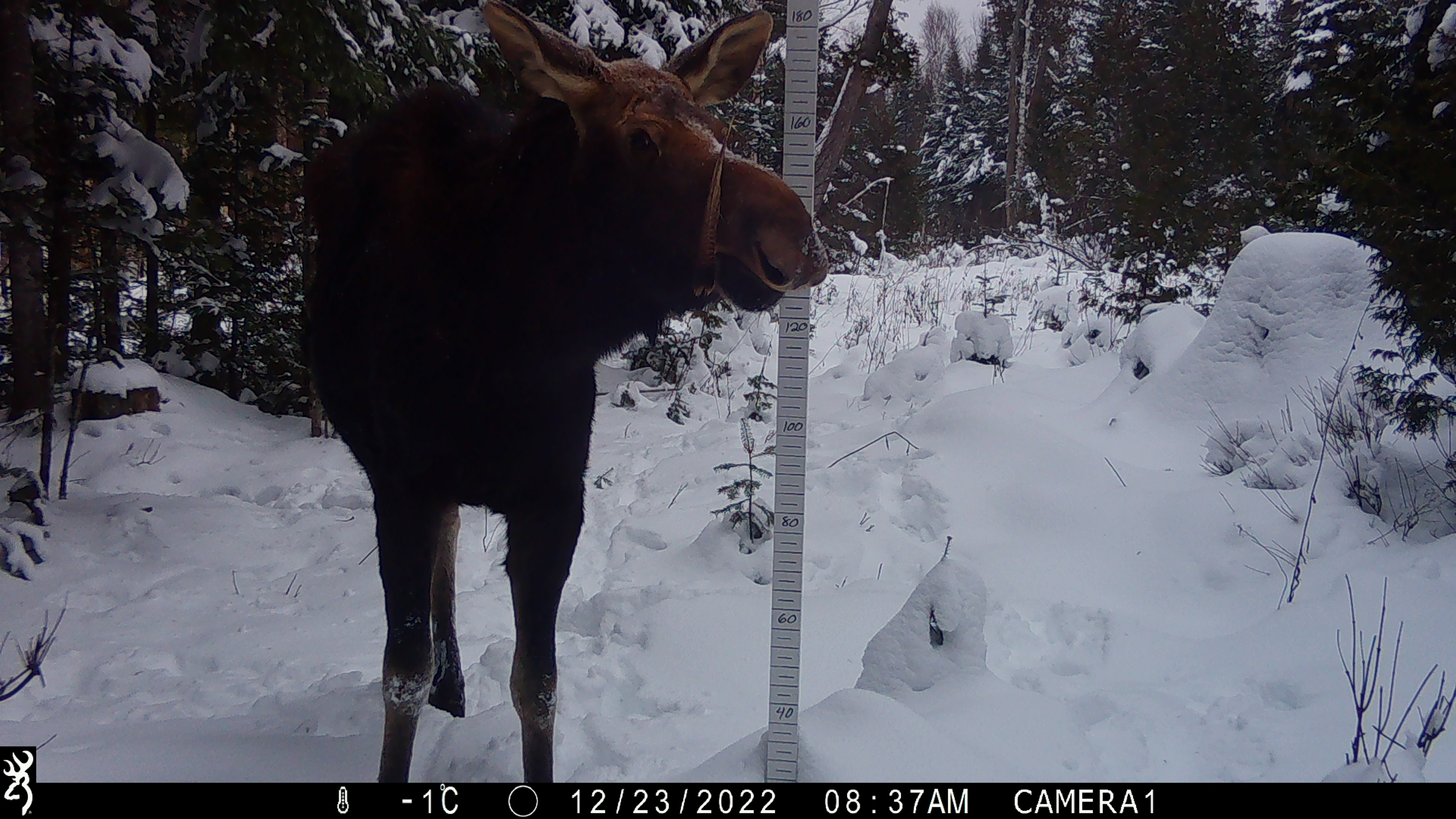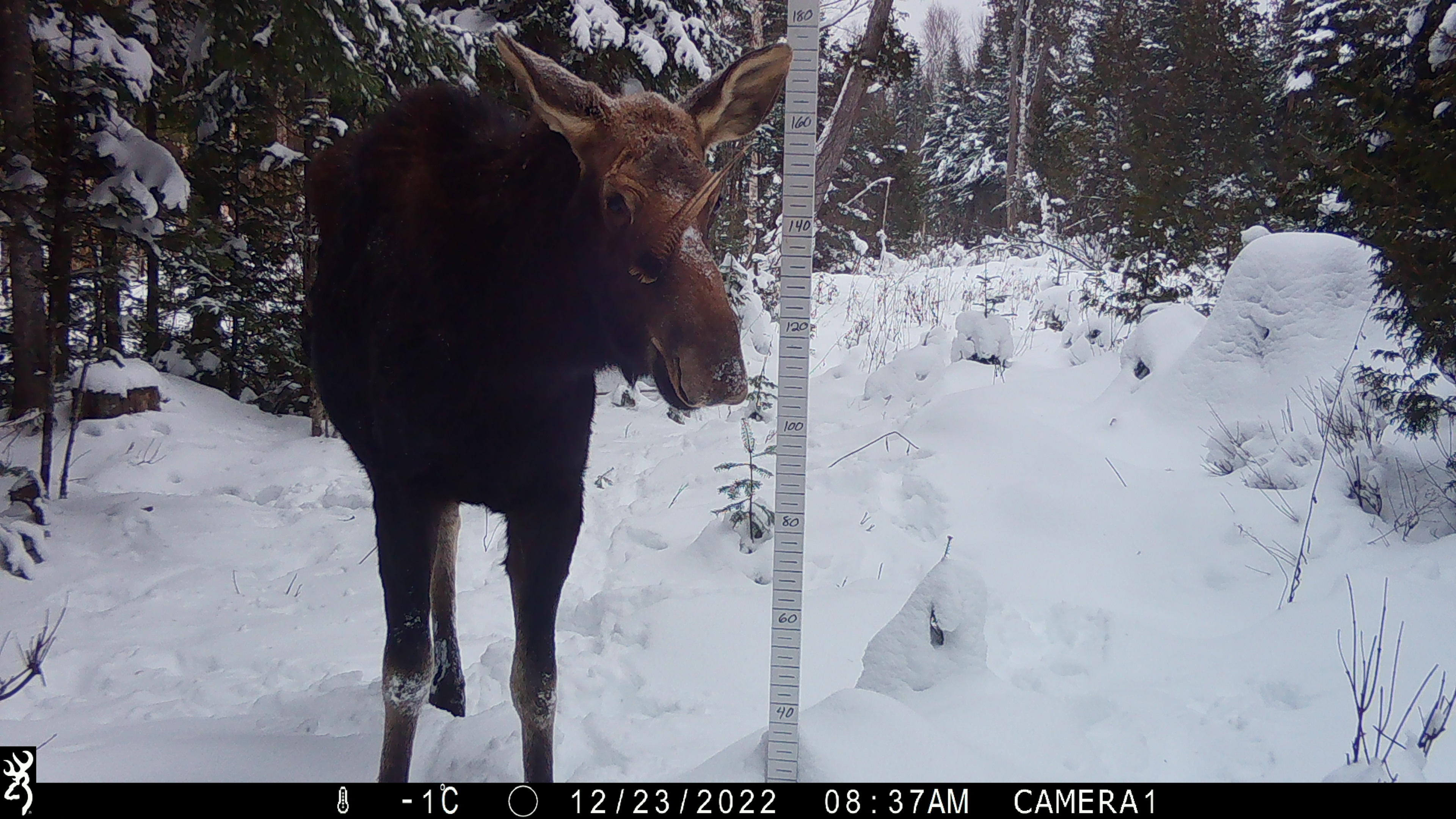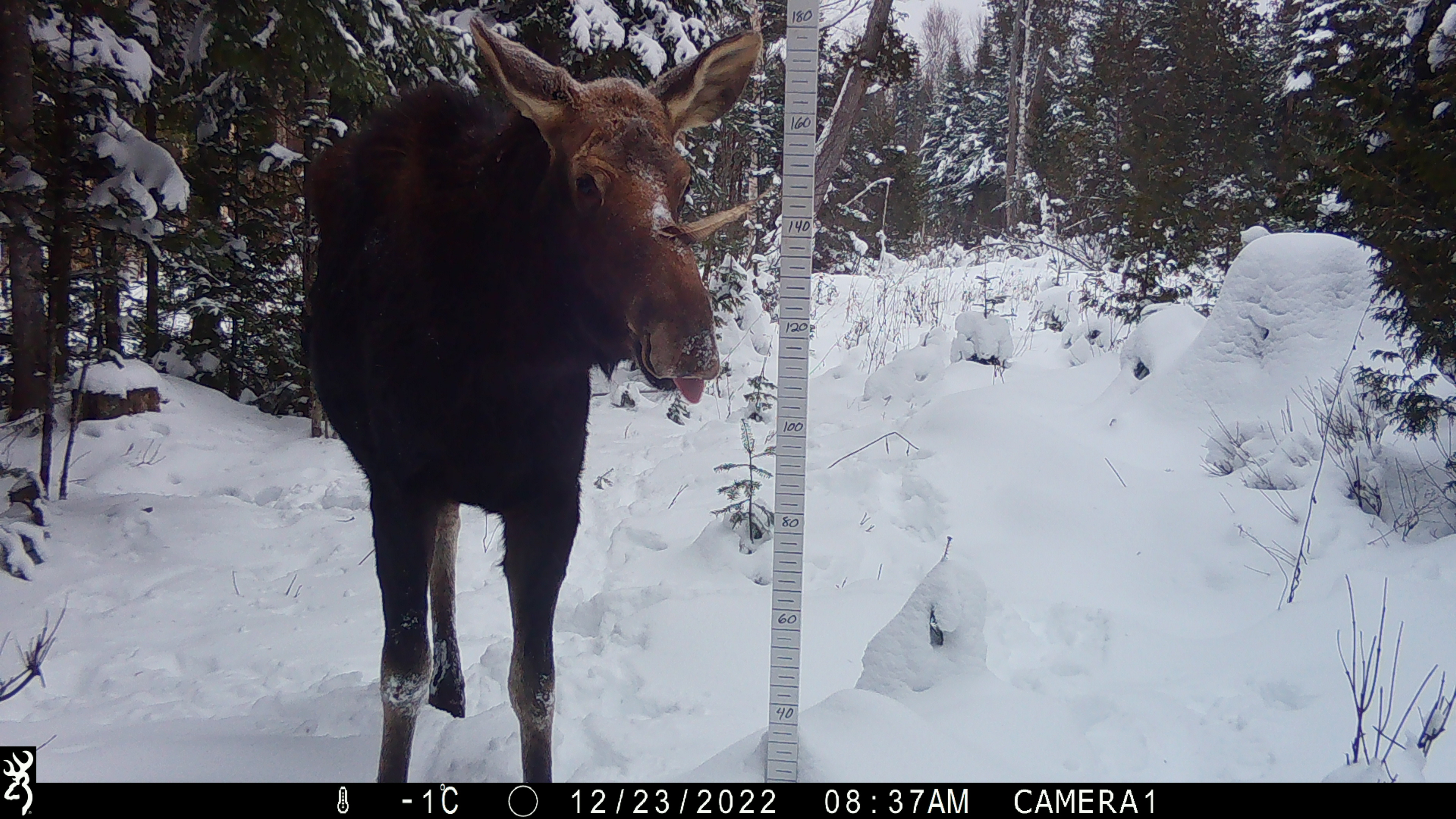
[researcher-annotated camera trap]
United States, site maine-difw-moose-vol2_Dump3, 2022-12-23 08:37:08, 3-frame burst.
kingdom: Animalia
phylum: Chordata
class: Mammalia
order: Artiodactyla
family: Cervidae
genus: Alces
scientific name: Alces alces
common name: moose